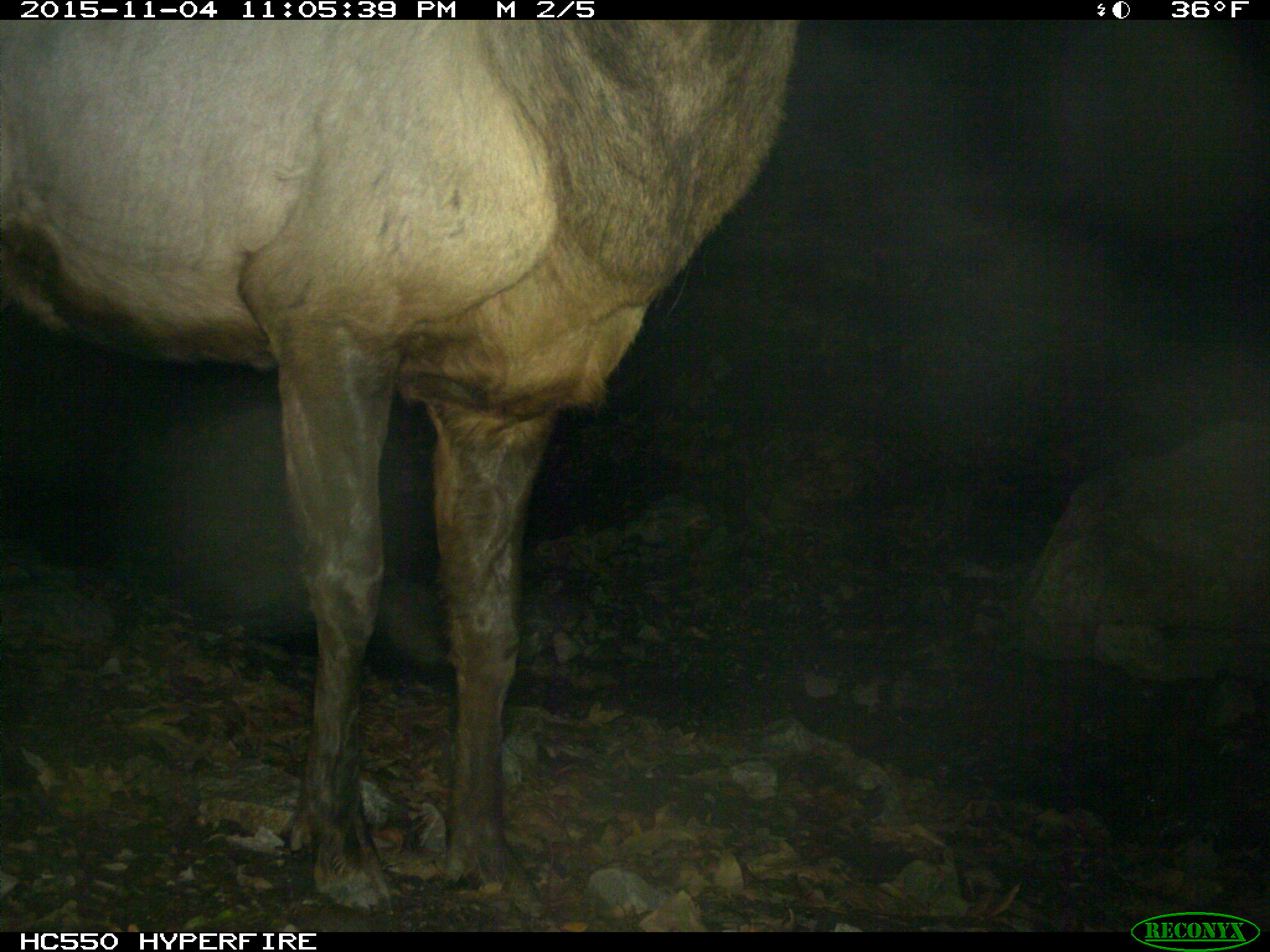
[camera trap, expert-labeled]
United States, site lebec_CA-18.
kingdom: Animalia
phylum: Chordata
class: Mammalia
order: Artiodactyla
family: Cervidae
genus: Cervus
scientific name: Cervus canadensis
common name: elk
Cervus canadensis (elk).